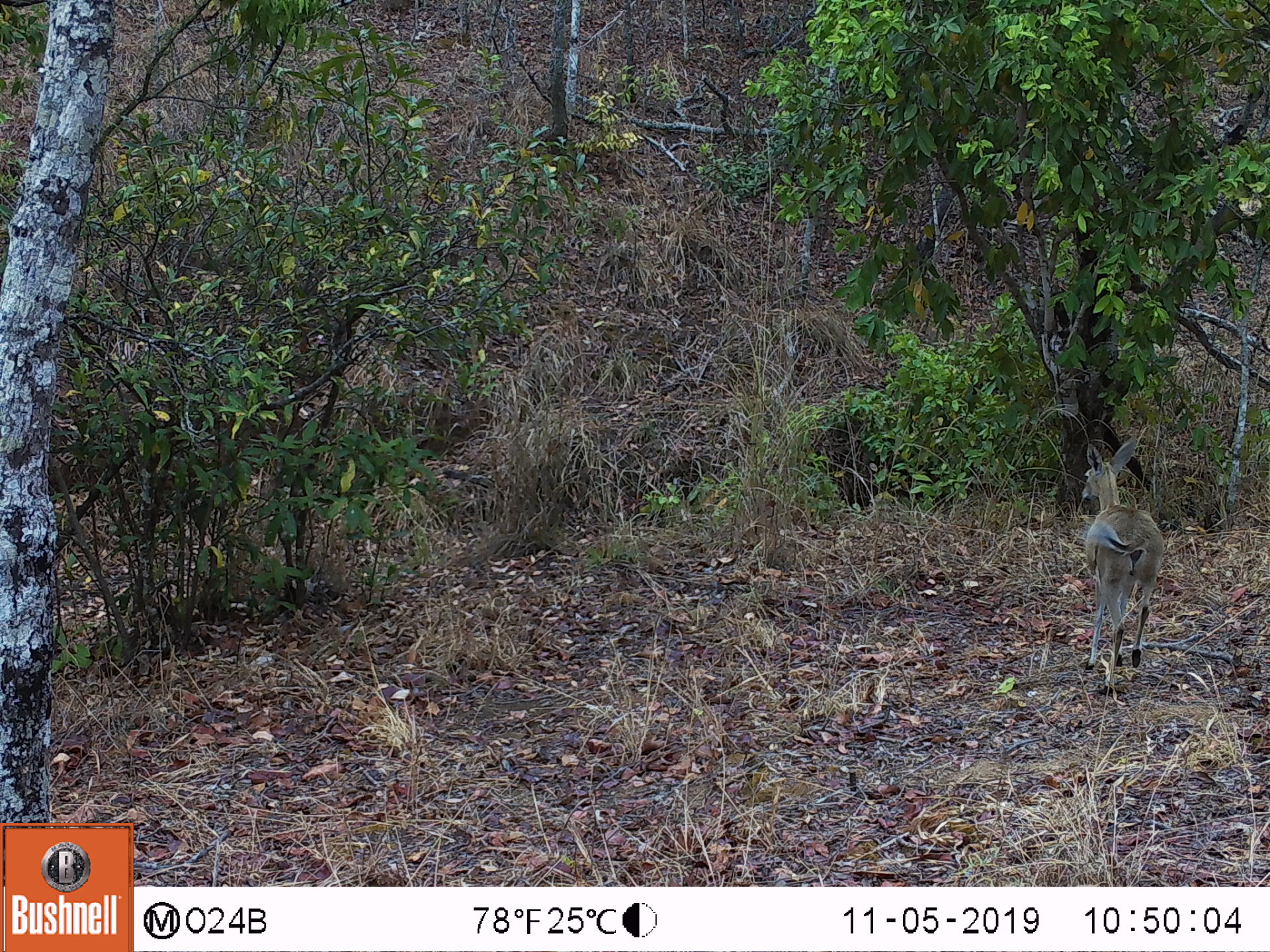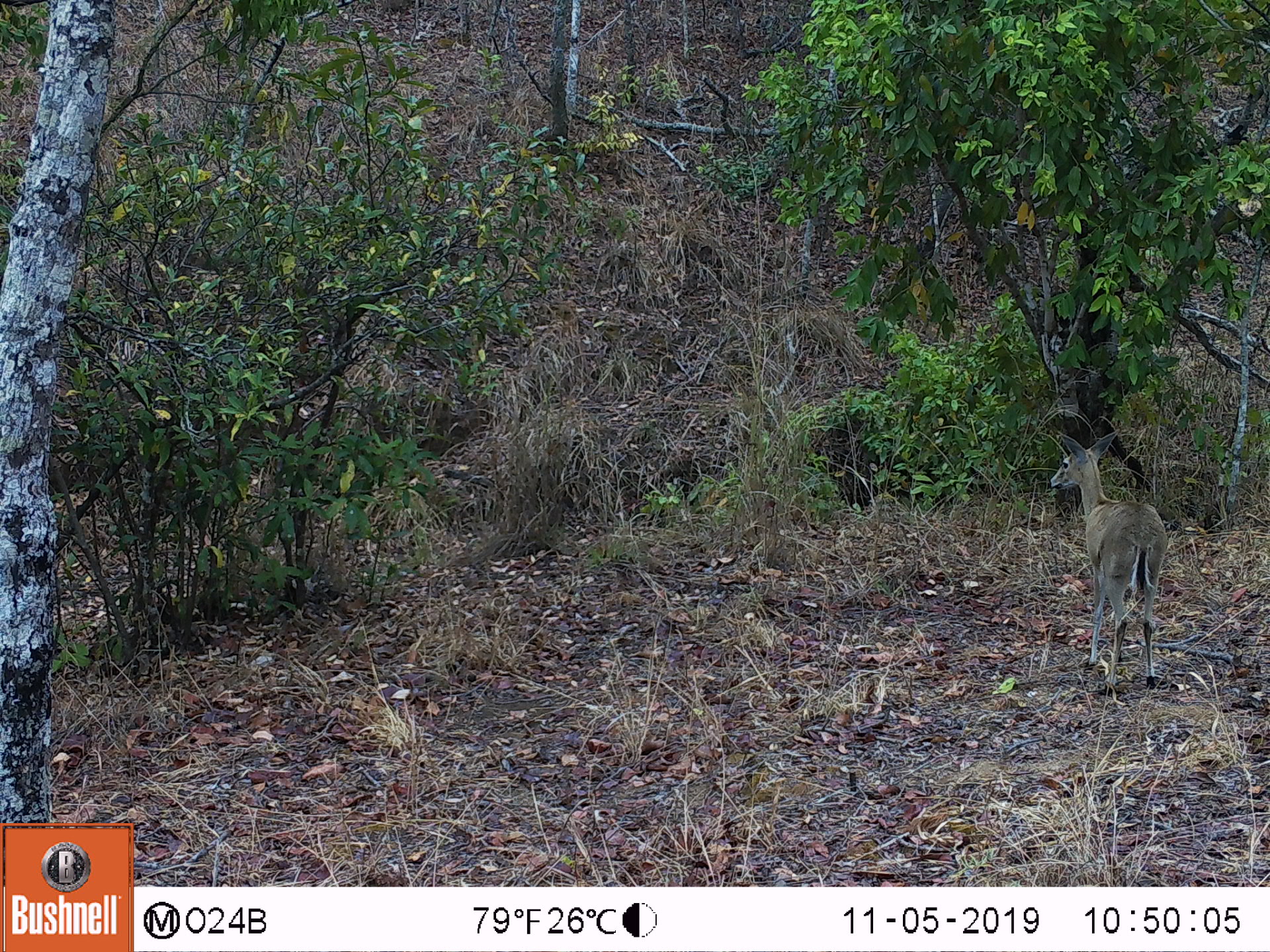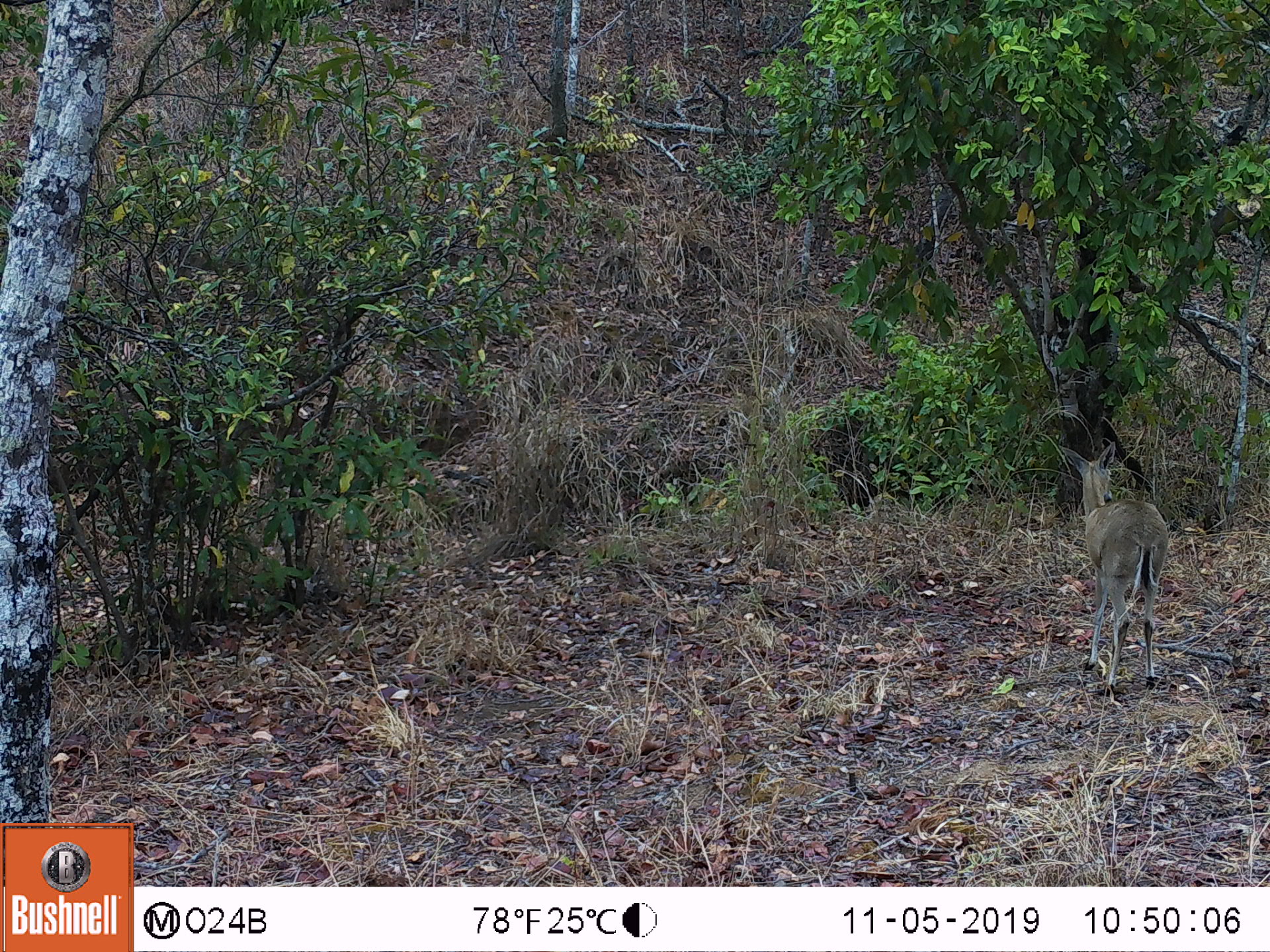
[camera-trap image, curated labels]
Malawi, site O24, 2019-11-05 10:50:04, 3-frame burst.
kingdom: Animalia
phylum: Chordata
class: Mammalia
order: Artiodactyla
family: Bovidae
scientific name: Antilopinae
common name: small antelope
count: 1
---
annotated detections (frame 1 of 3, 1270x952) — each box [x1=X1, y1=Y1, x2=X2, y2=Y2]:
small antelope: [x1=1063, y1=435, x2=1171, y2=701]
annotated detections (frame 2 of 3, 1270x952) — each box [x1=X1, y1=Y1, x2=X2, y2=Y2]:
small antelope: [x1=1040, y1=422, x2=1169, y2=694]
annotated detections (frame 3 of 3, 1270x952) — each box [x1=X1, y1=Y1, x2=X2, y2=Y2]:
small antelope: [x1=1048, y1=429, x2=1176, y2=701]